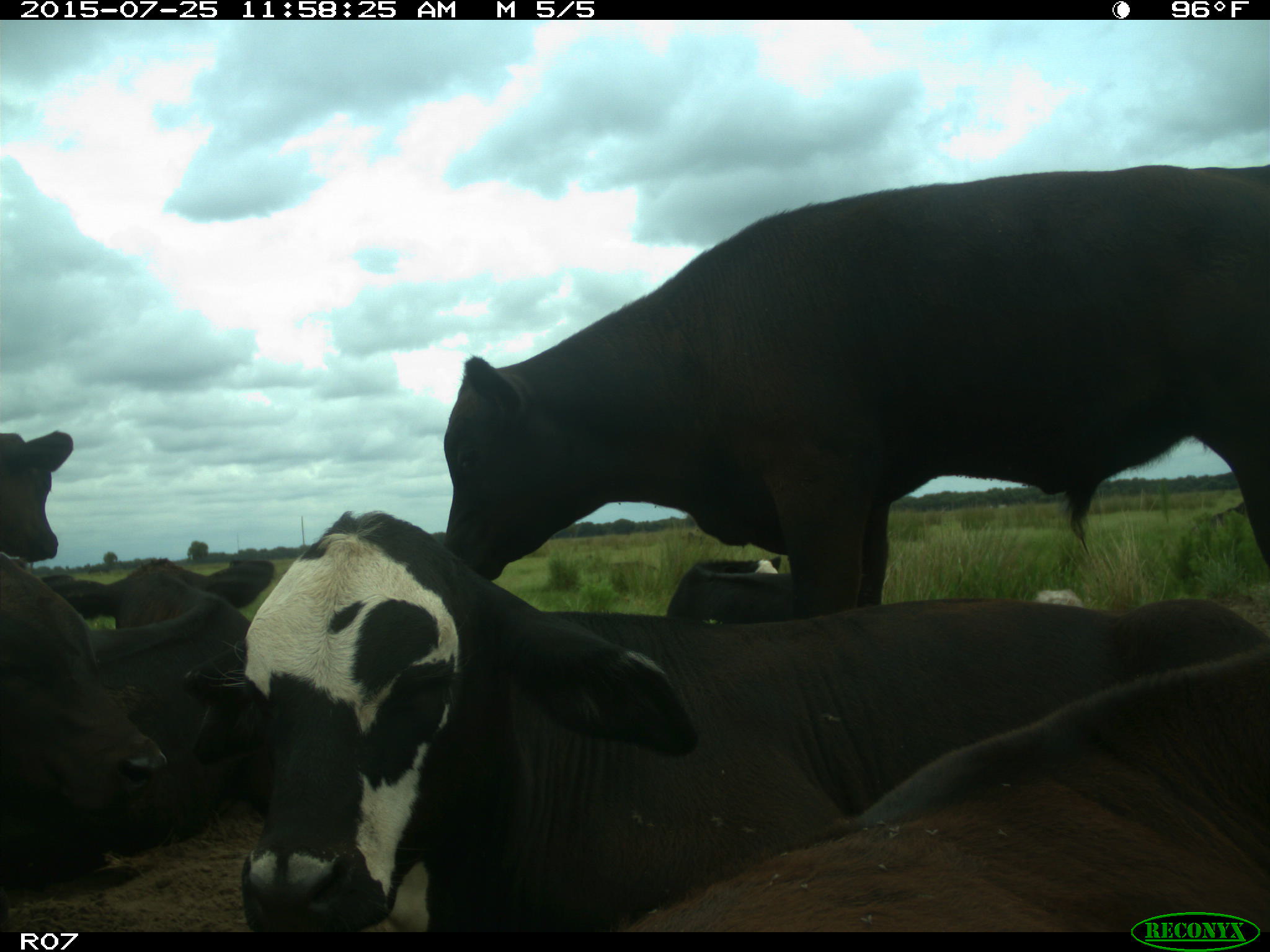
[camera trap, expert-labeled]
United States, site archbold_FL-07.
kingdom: Animalia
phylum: Chordata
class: Mammalia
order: Artiodactyla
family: Bovidae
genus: Bos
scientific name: Bos taurus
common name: domestic cow